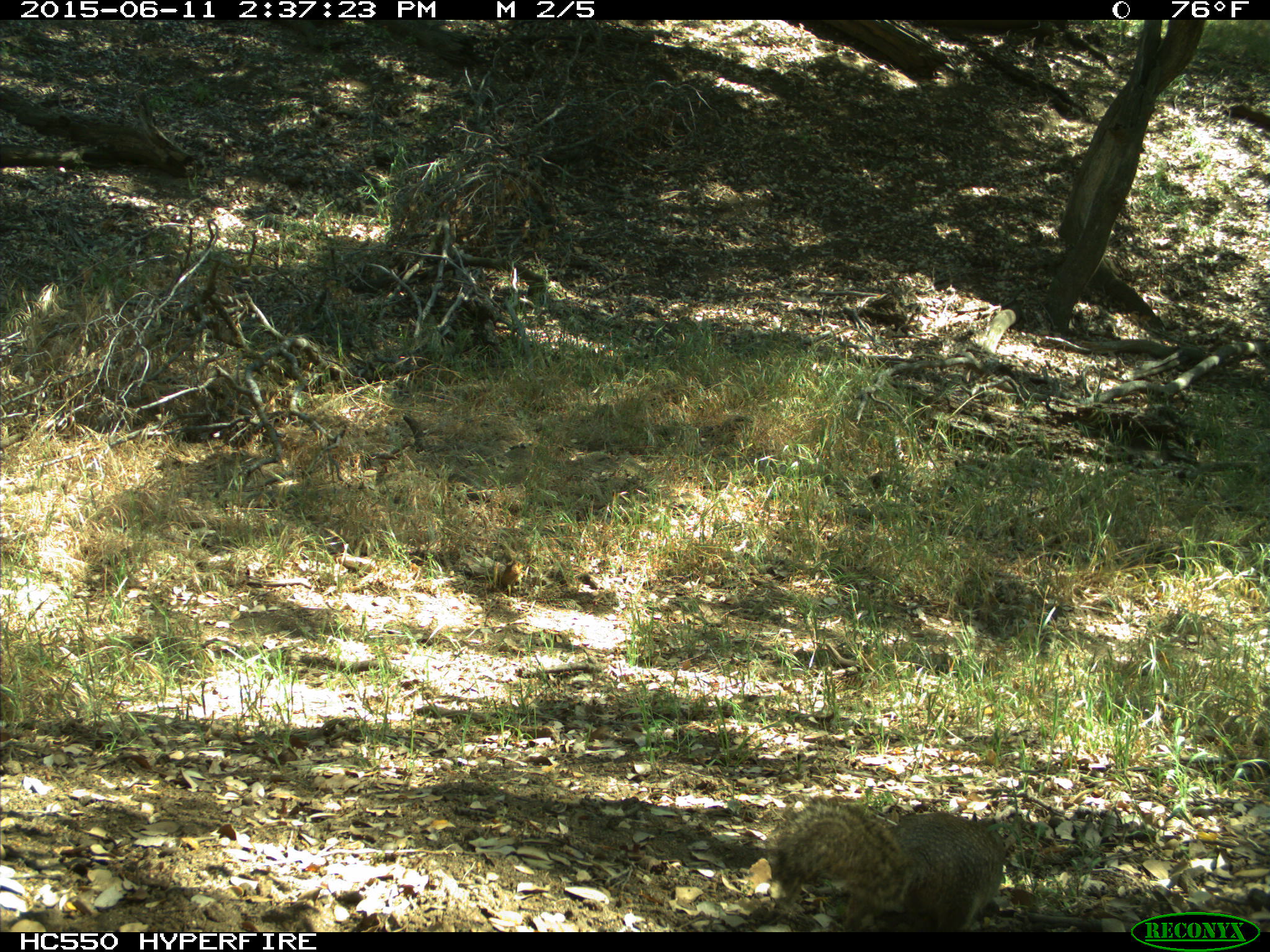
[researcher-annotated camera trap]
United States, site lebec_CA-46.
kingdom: Animalia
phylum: Chordata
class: Mammalia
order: Rodentia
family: Sciuridae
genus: Otospermophilus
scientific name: Otospermophilus beecheyi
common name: california ground squirrel